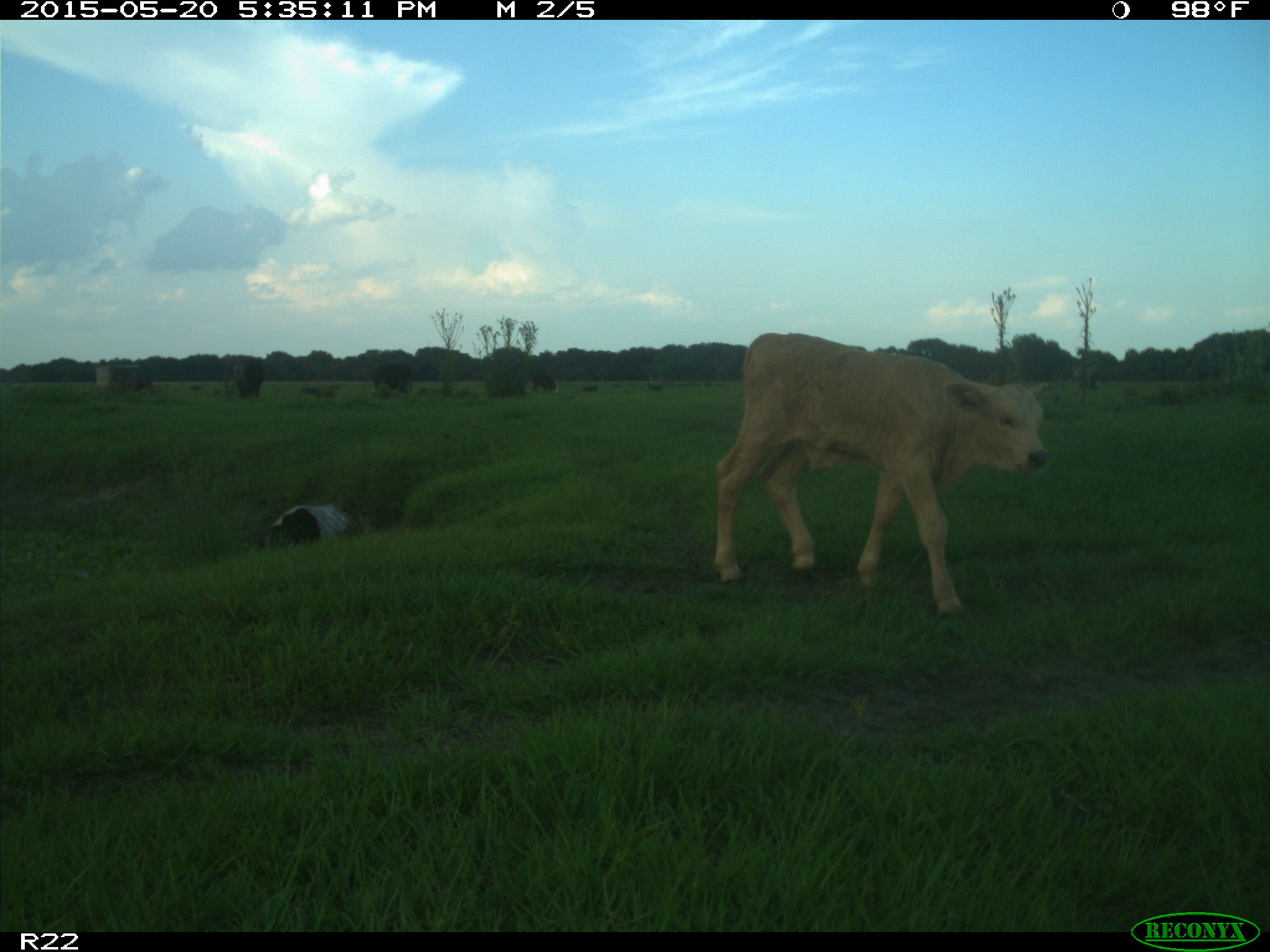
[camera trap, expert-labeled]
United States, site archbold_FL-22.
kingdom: Animalia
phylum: Chordata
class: Mammalia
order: Artiodactyla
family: Bovidae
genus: Bos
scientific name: Bos taurus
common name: domestic cow